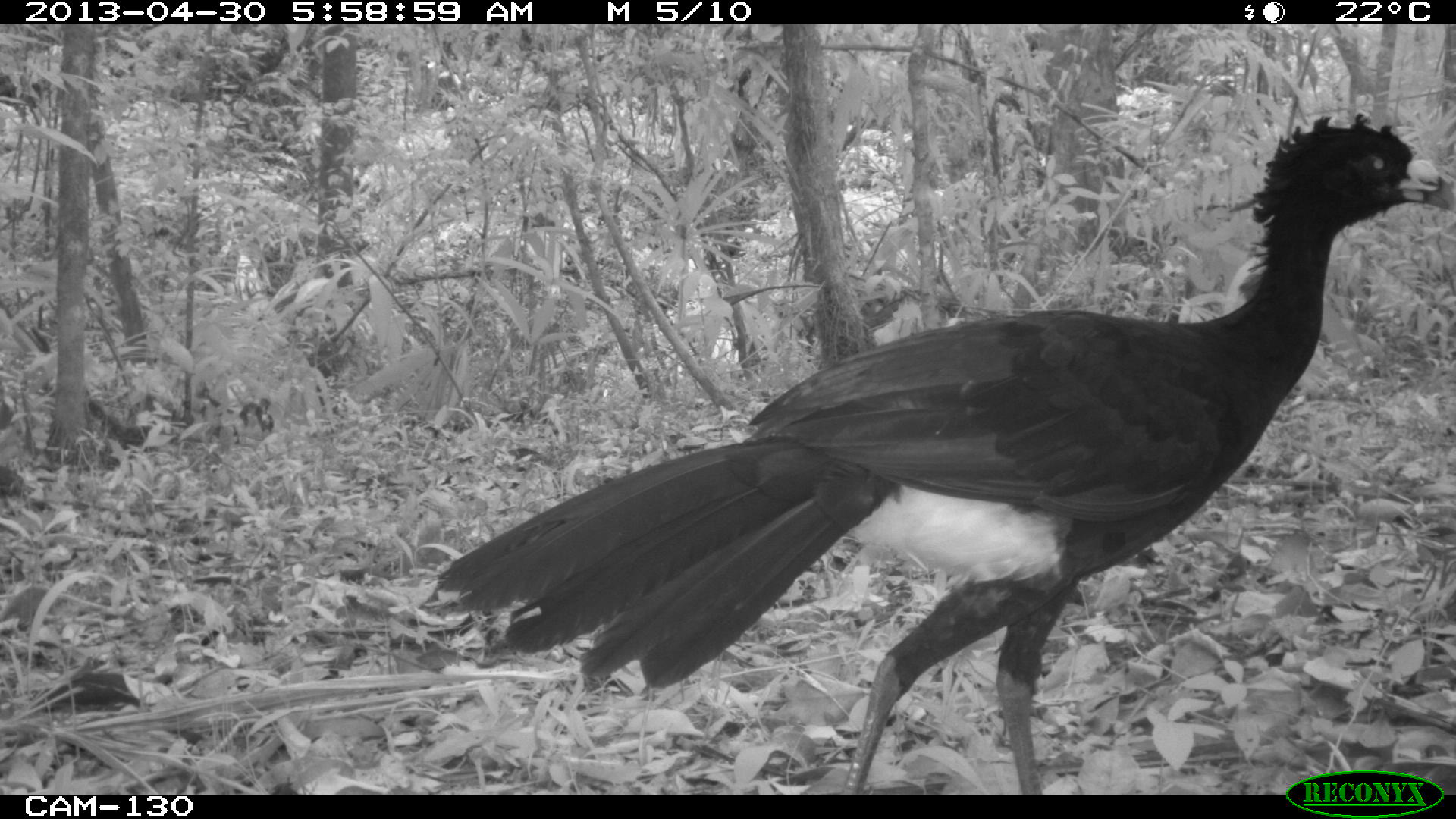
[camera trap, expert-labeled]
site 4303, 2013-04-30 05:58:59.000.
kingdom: Animalia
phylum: Chordata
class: Aves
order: Galliformes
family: Cracidae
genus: Crax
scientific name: Crax rubra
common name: great curassow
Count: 2.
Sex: male.